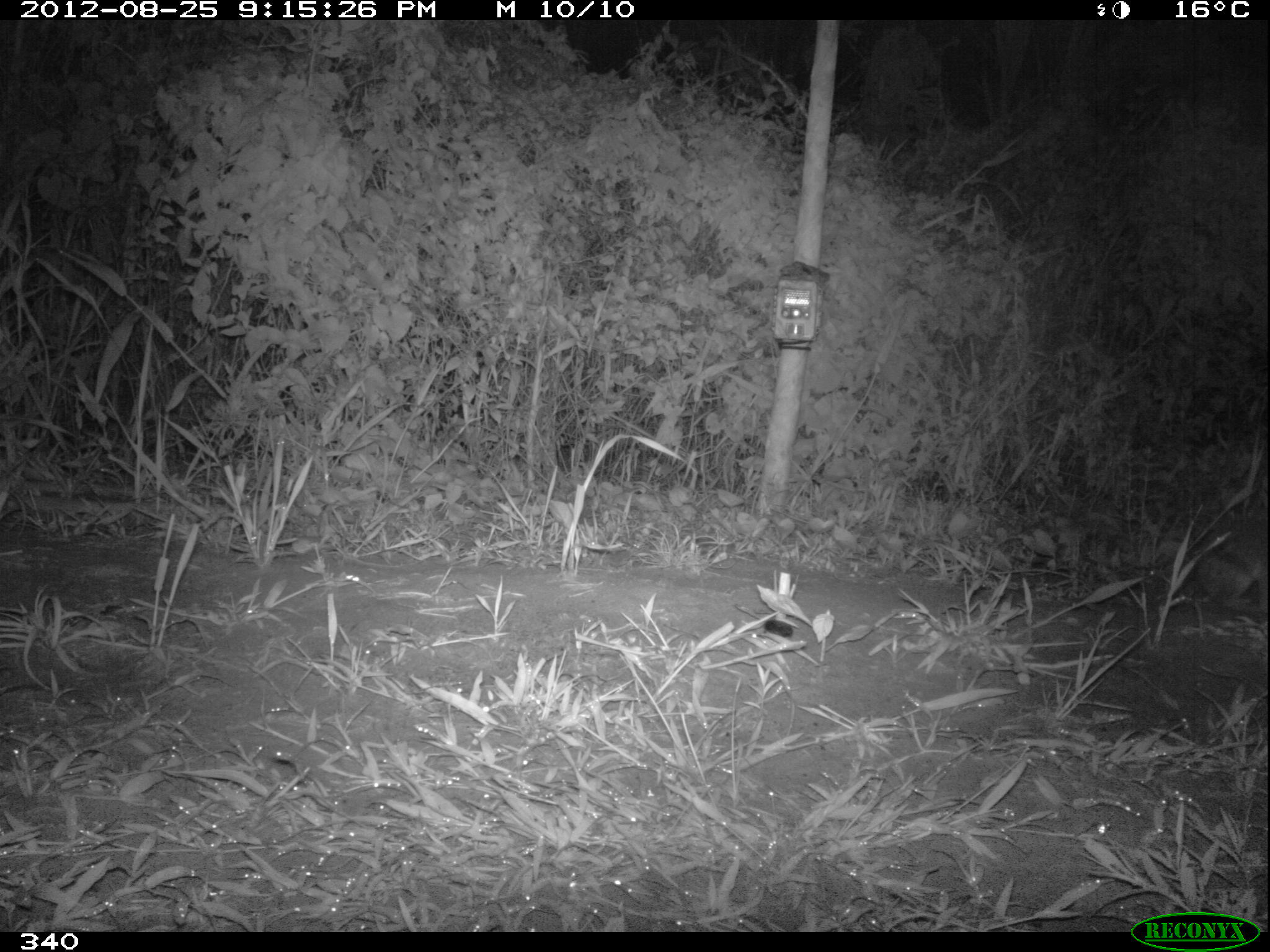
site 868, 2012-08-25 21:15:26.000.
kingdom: Animalia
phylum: Chordata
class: Mammalia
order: Lagomorpha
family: Leporidae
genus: Sylvilagus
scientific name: Sylvilagus brasiliensis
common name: tapeti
Sylvilagus brasiliensis (tapeti).